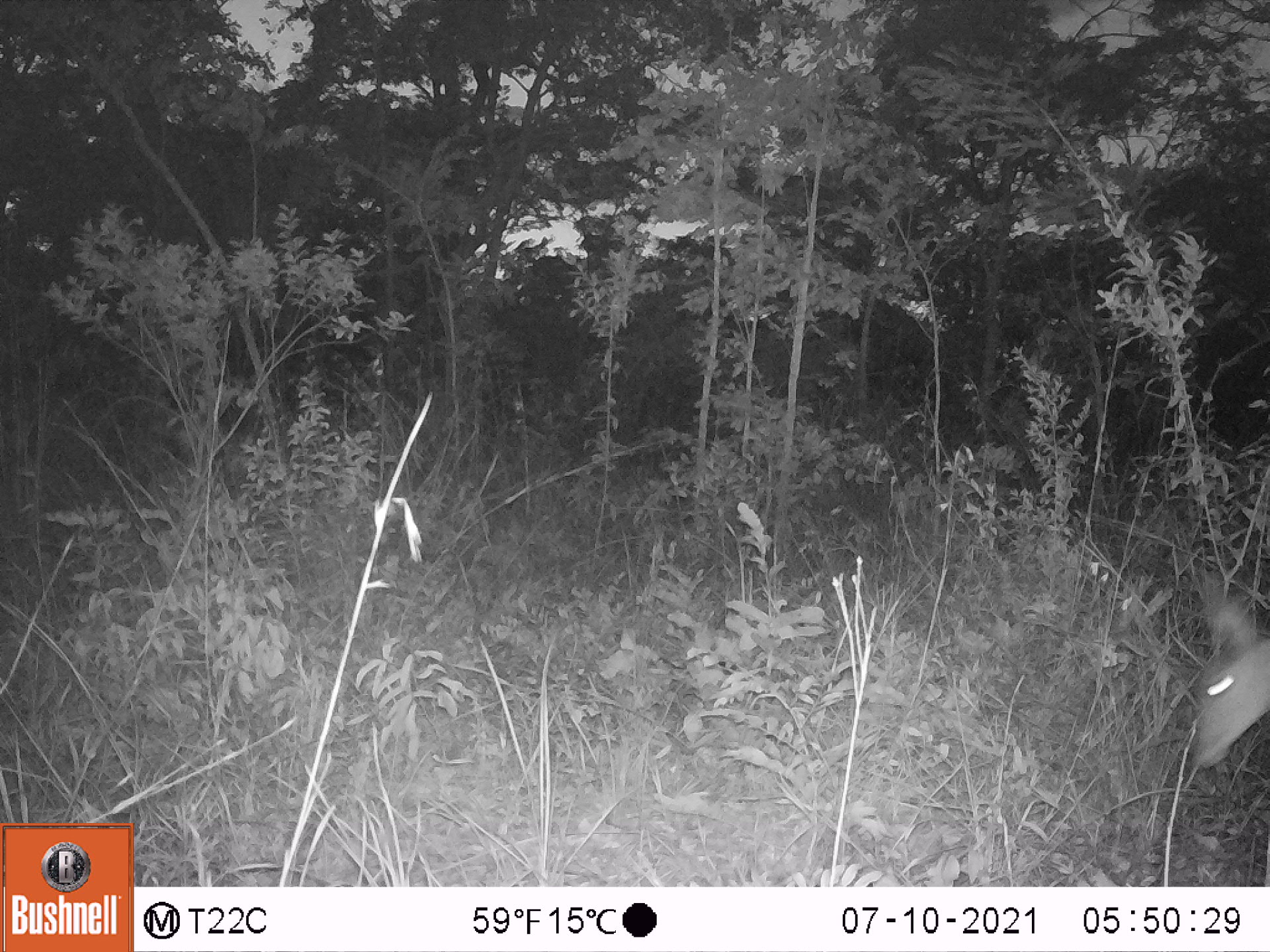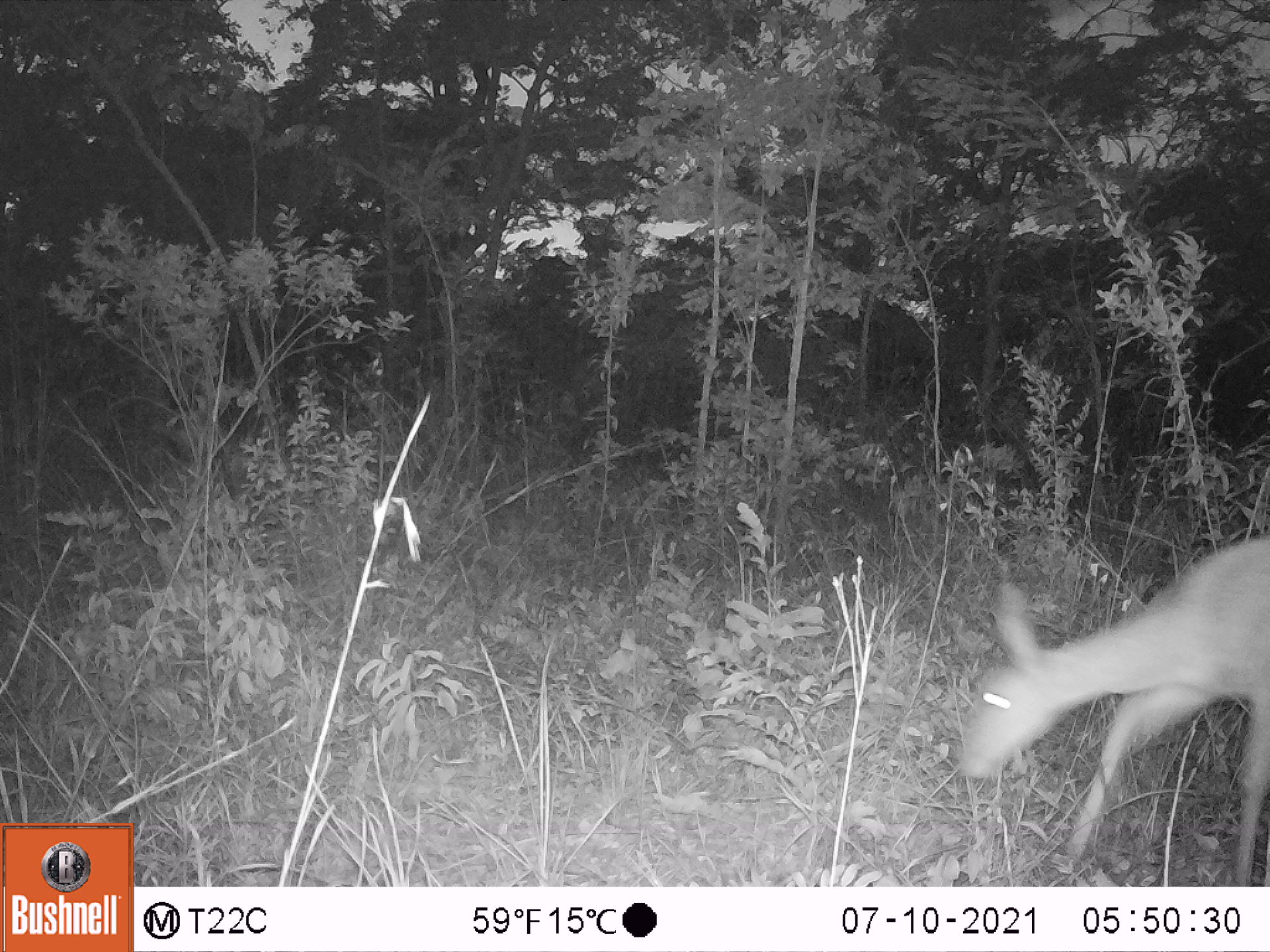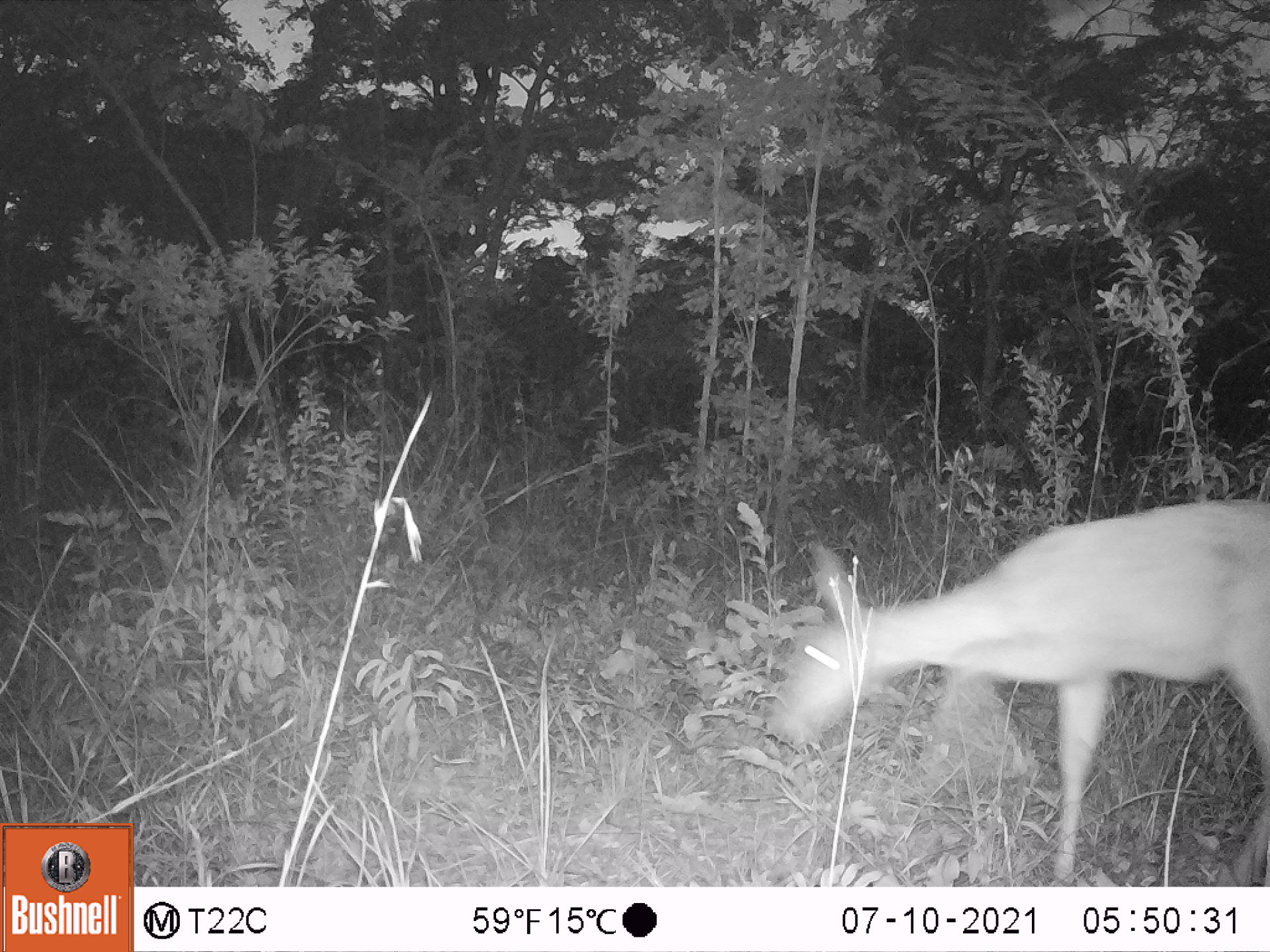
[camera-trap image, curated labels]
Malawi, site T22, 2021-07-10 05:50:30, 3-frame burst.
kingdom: Animalia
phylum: Chordata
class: Mammalia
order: Artiodactyla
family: Bovidae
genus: Redunca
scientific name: Redunca arundinum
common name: southern reedbuck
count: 1